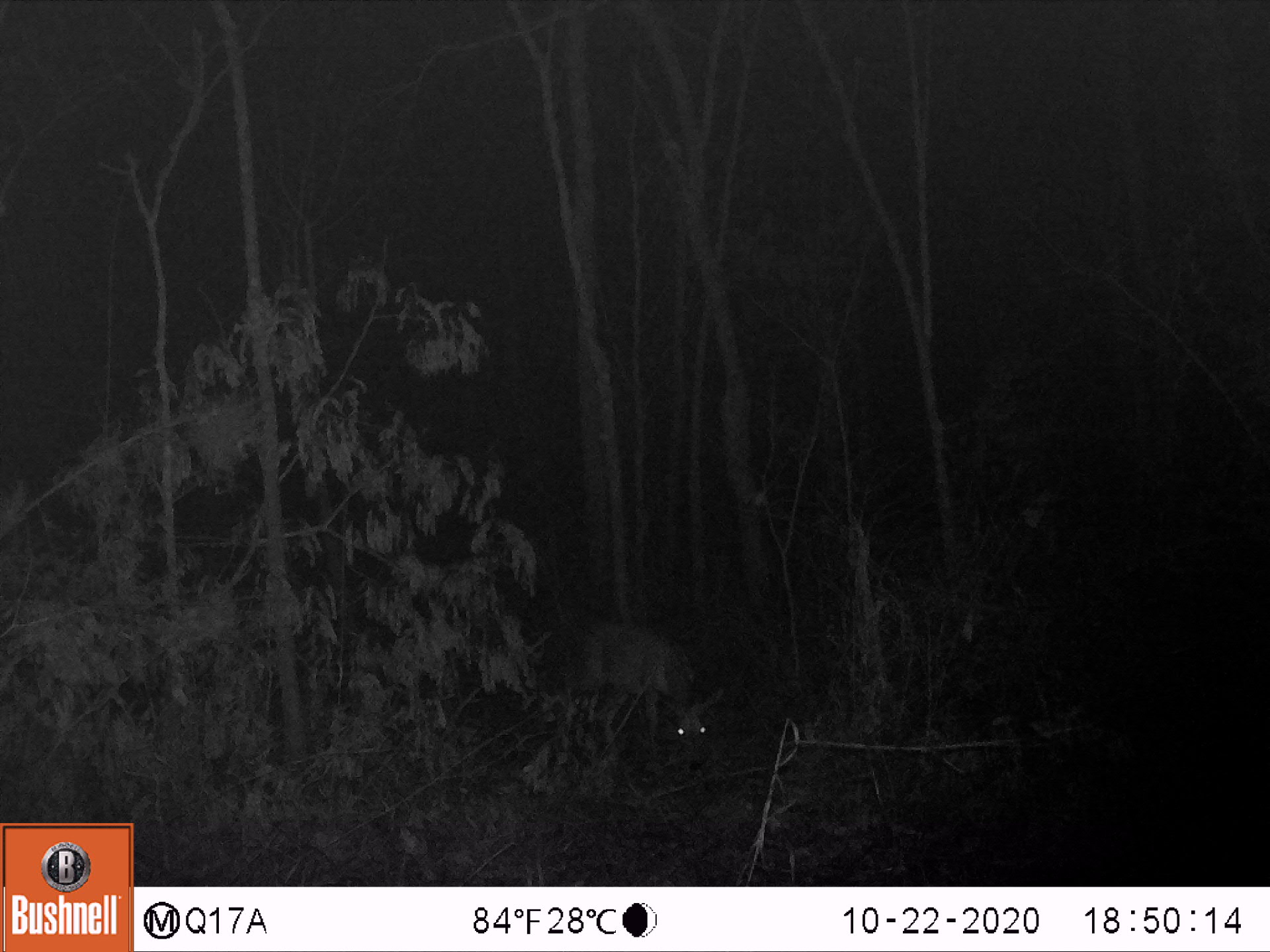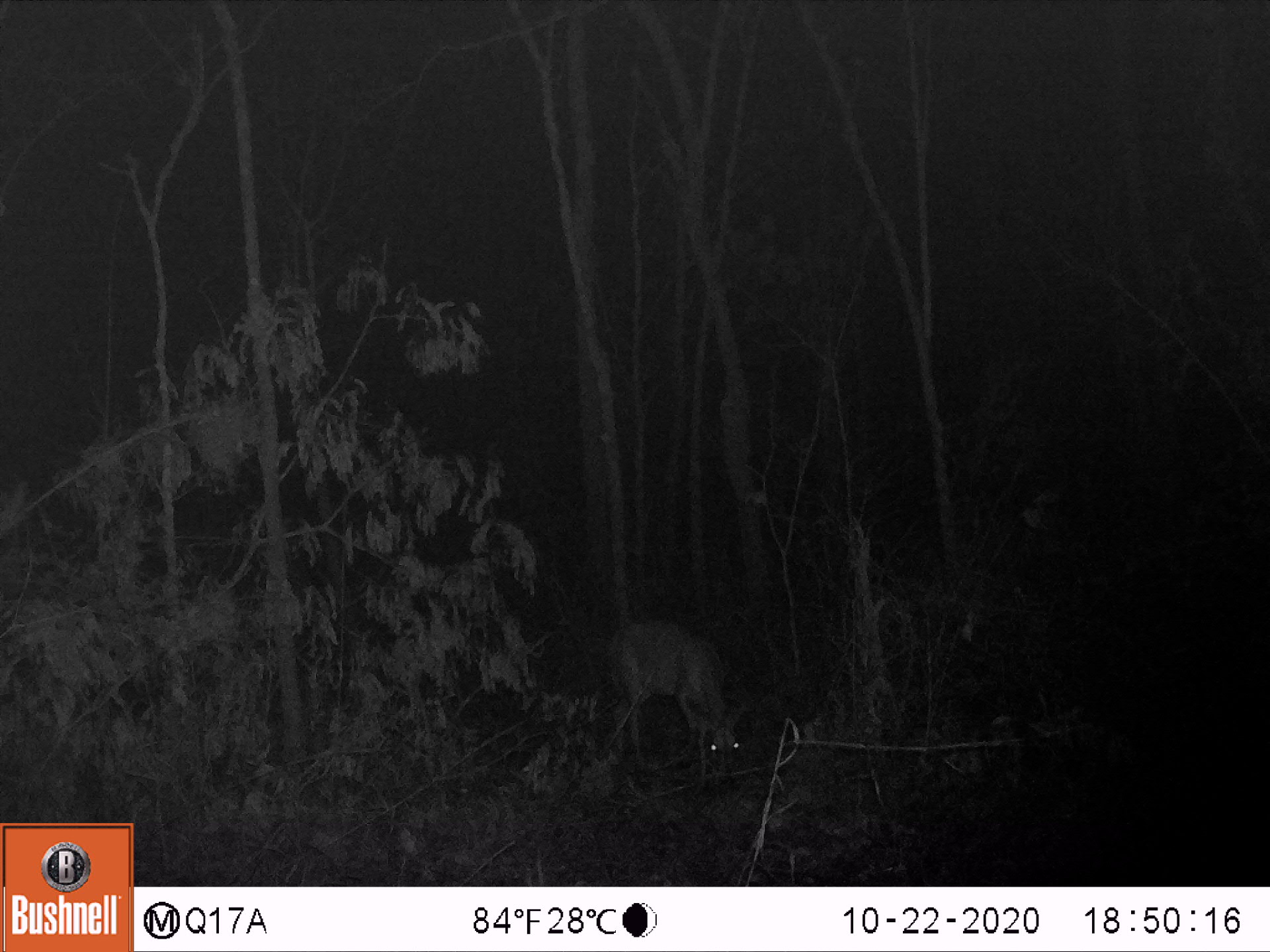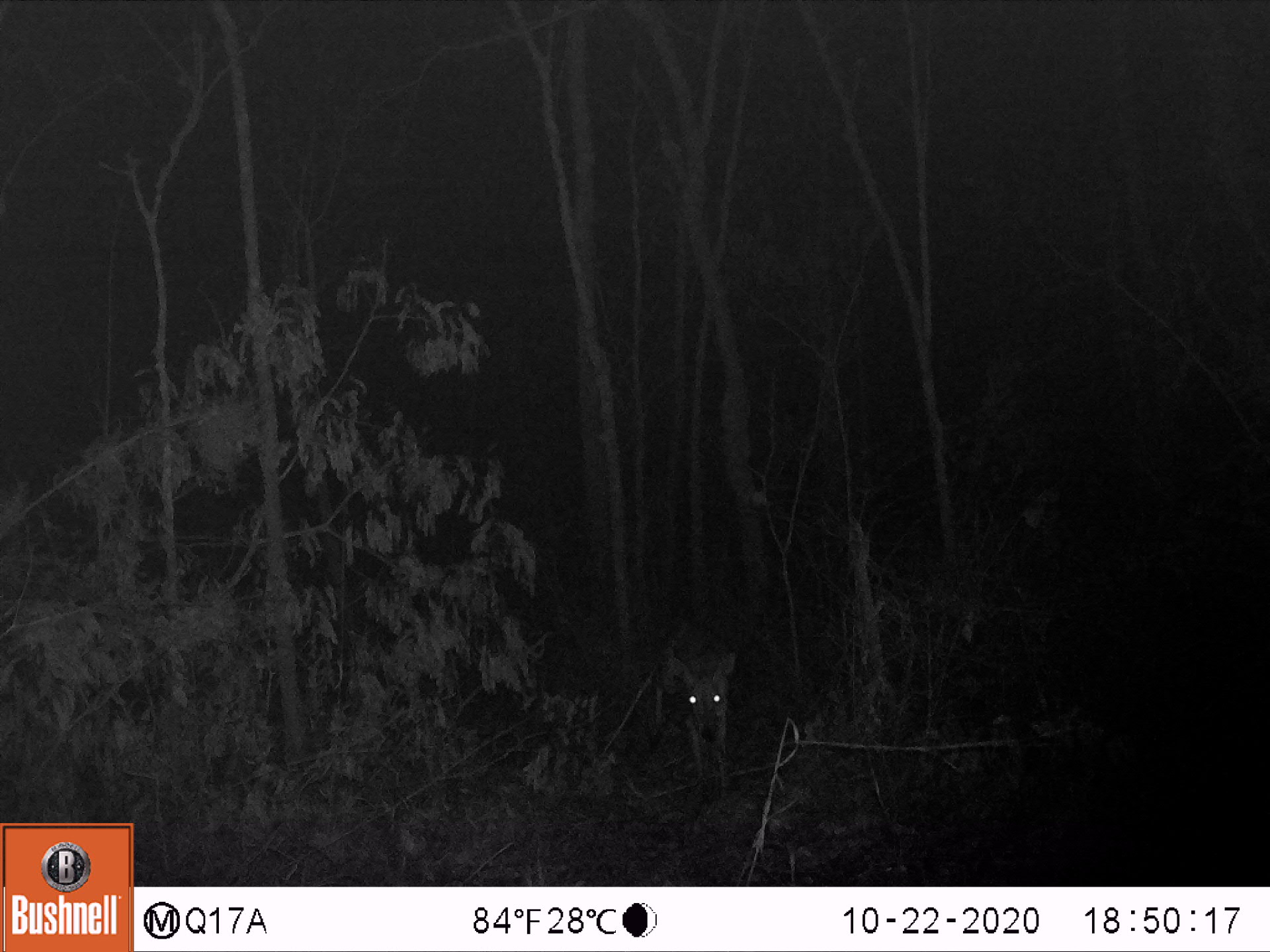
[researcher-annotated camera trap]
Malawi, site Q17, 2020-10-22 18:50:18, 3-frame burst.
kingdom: Animalia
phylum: Chordata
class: Mammalia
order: Artiodactyla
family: Bovidae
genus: Sylvicapra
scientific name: Sylvicapra grimmia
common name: common duiker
Common duiker (Sylvicapra grimmia), count 1.